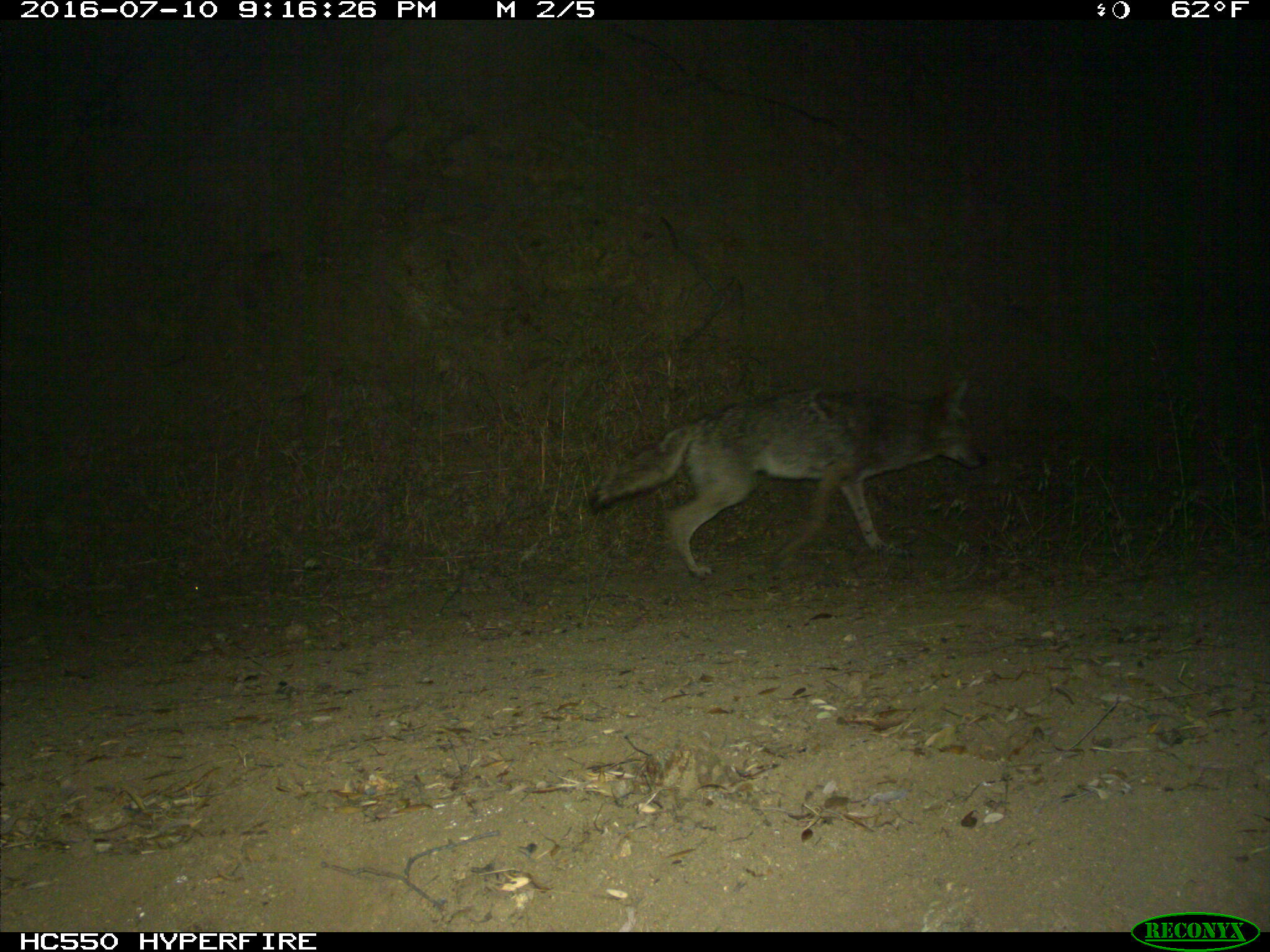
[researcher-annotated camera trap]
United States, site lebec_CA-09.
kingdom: Animalia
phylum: Chordata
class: Mammalia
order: Carnivora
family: Canidae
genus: Canis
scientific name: Canis latrans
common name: coyote